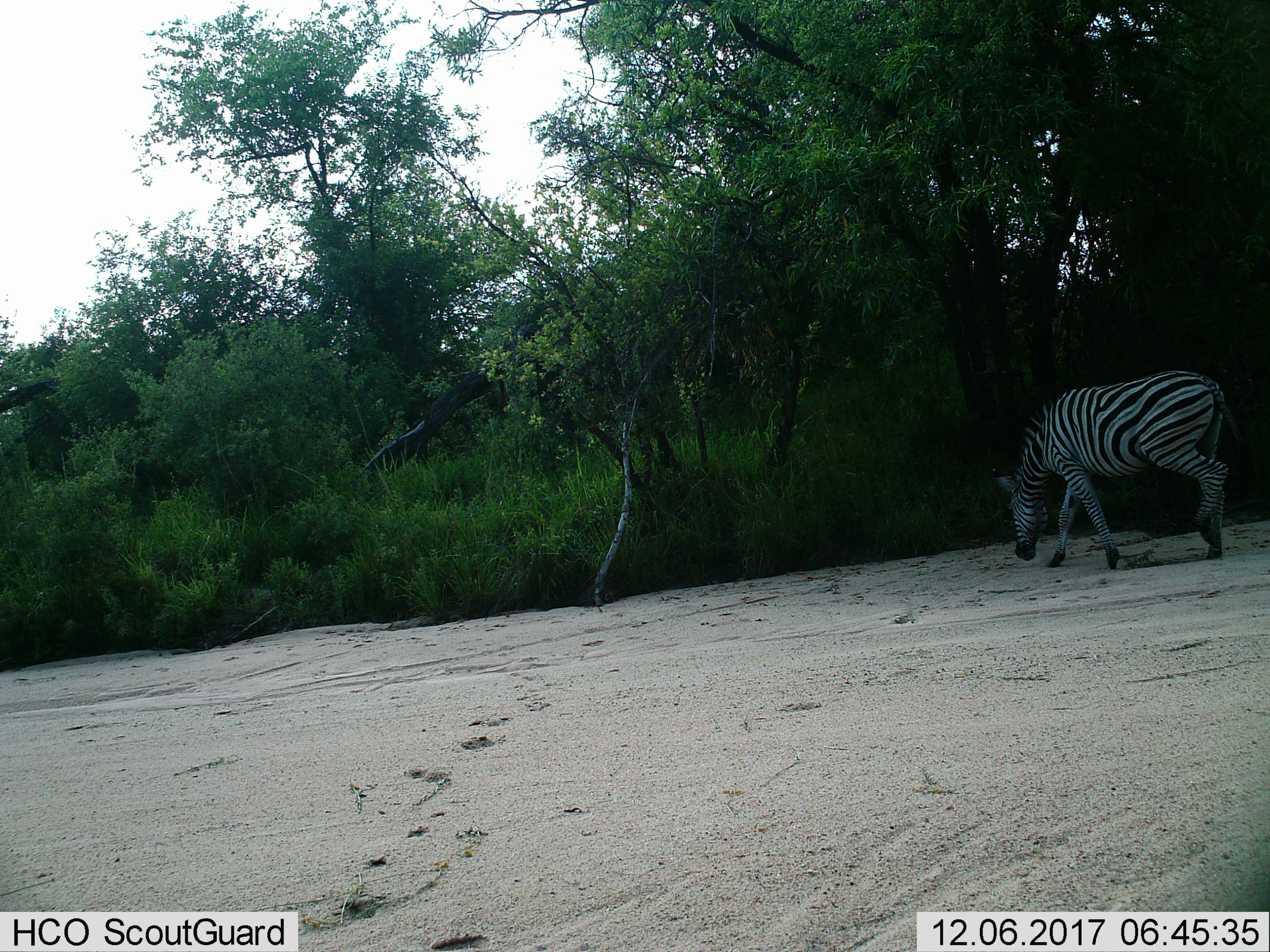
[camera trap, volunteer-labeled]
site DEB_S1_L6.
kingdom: Animalia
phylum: Chordata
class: Mammalia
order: Perissodactyla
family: Equidae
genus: Equus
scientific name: Equus quagga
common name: plains zebra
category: zebraplains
Zebraplains (plains zebra) (Equus quagga), count 1. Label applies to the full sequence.